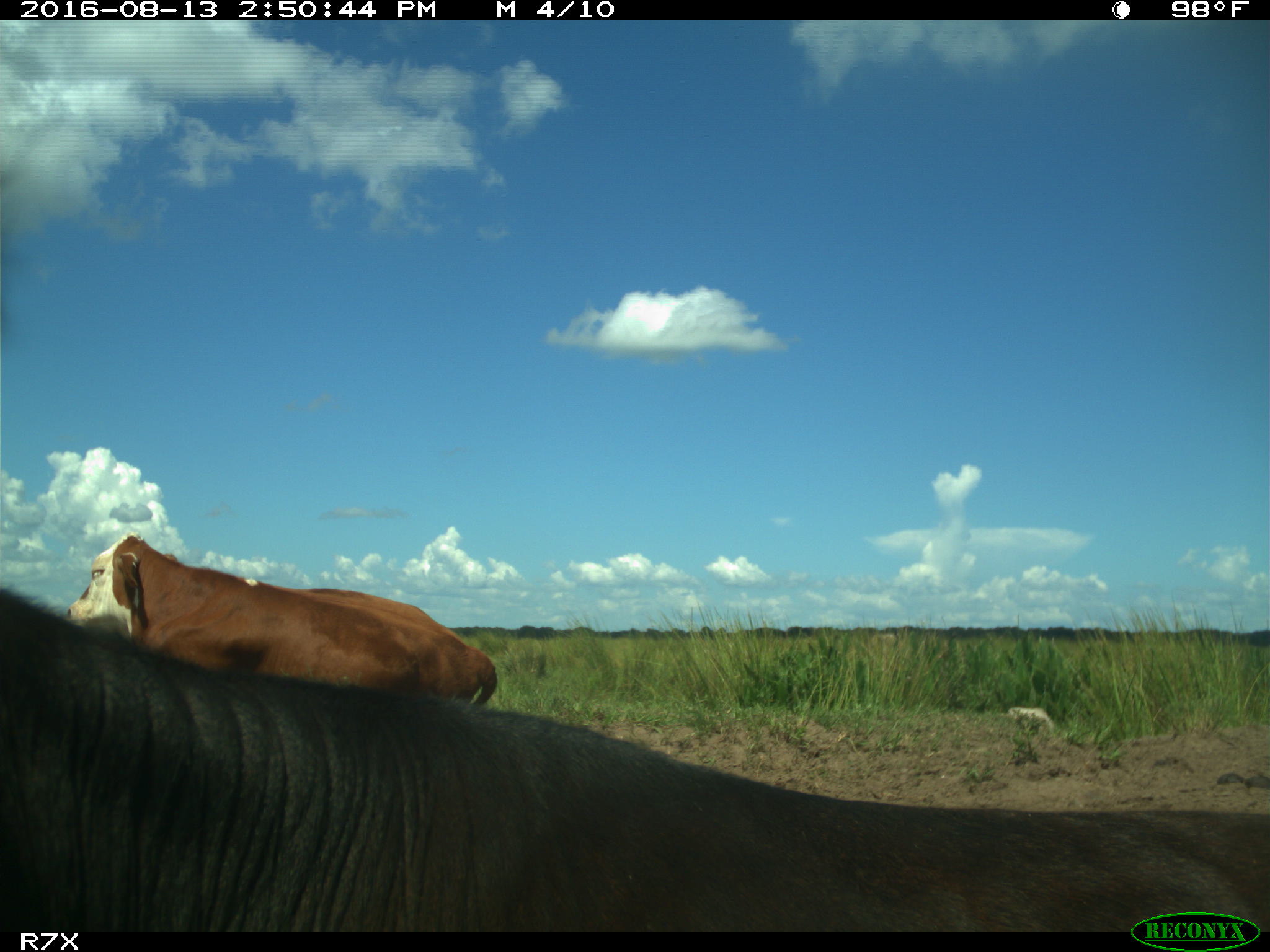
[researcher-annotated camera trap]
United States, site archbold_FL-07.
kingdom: Animalia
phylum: Chordata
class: Mammalia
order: Artiodactyla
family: Bovidae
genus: Bos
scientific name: Bos taurus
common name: domestic cow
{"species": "Bos taurus (domestic cow)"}